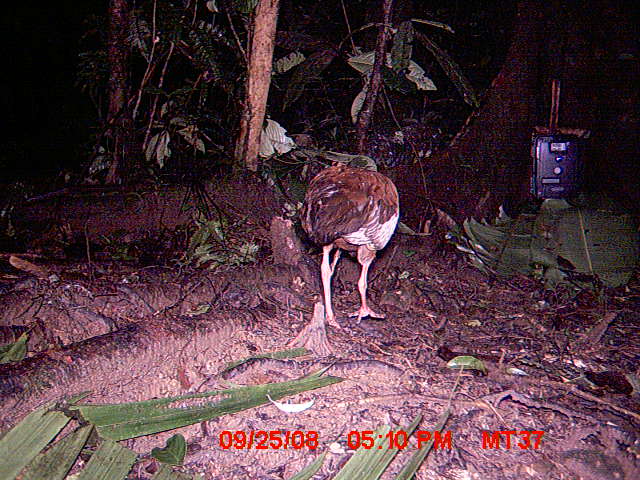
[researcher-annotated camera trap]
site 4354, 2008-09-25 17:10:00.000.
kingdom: Animalia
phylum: Chordata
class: Aves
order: Cuculiformes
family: Cuculidae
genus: Coua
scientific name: Coua serriana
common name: red-breasted coua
Coua serriana (red-breasted coua), count 1.